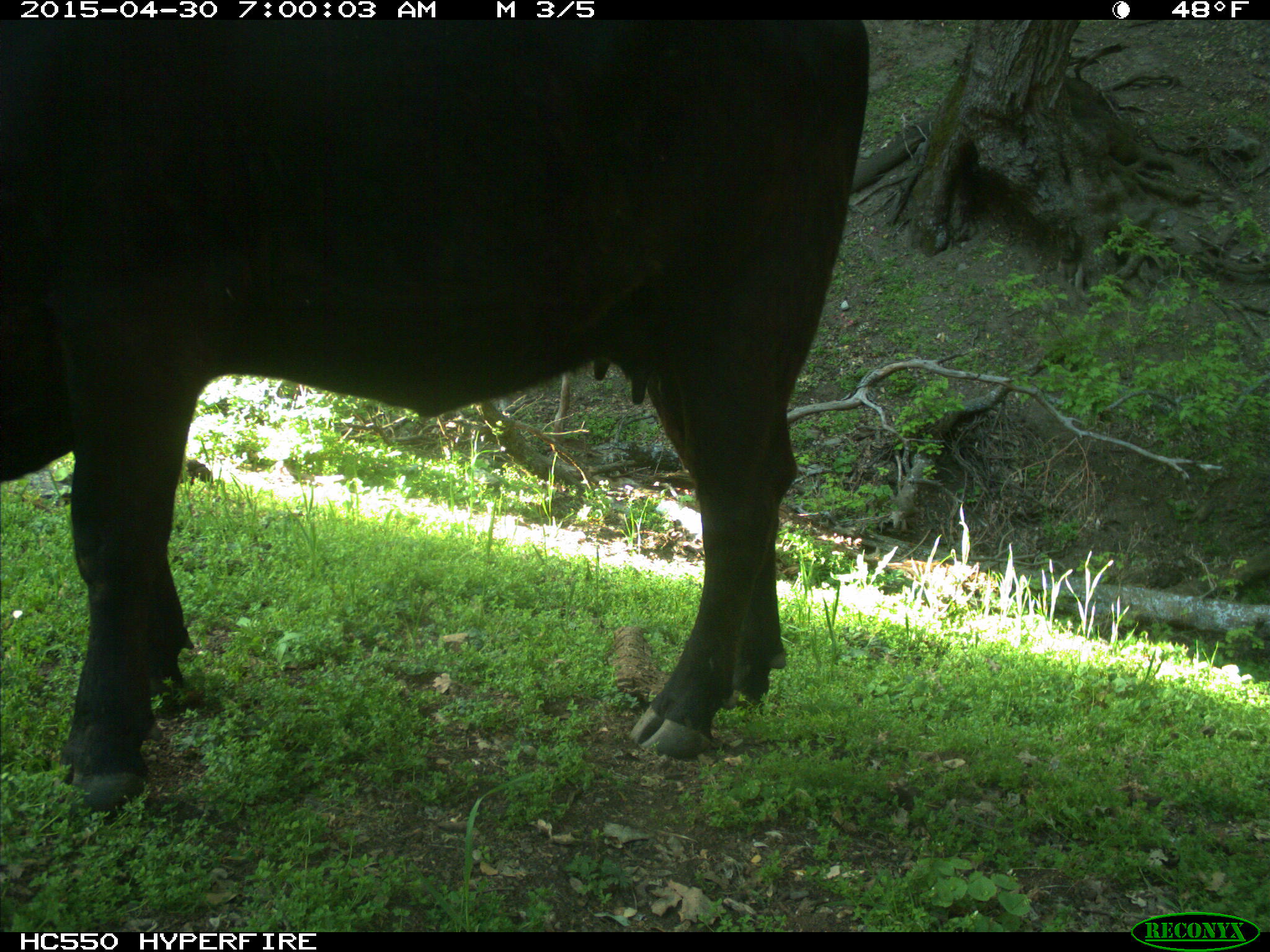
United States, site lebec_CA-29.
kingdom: Animalia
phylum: Chordata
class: Mammalia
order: Artiodactyla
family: Bovidae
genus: Bos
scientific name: Bos taurus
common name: domestic cow